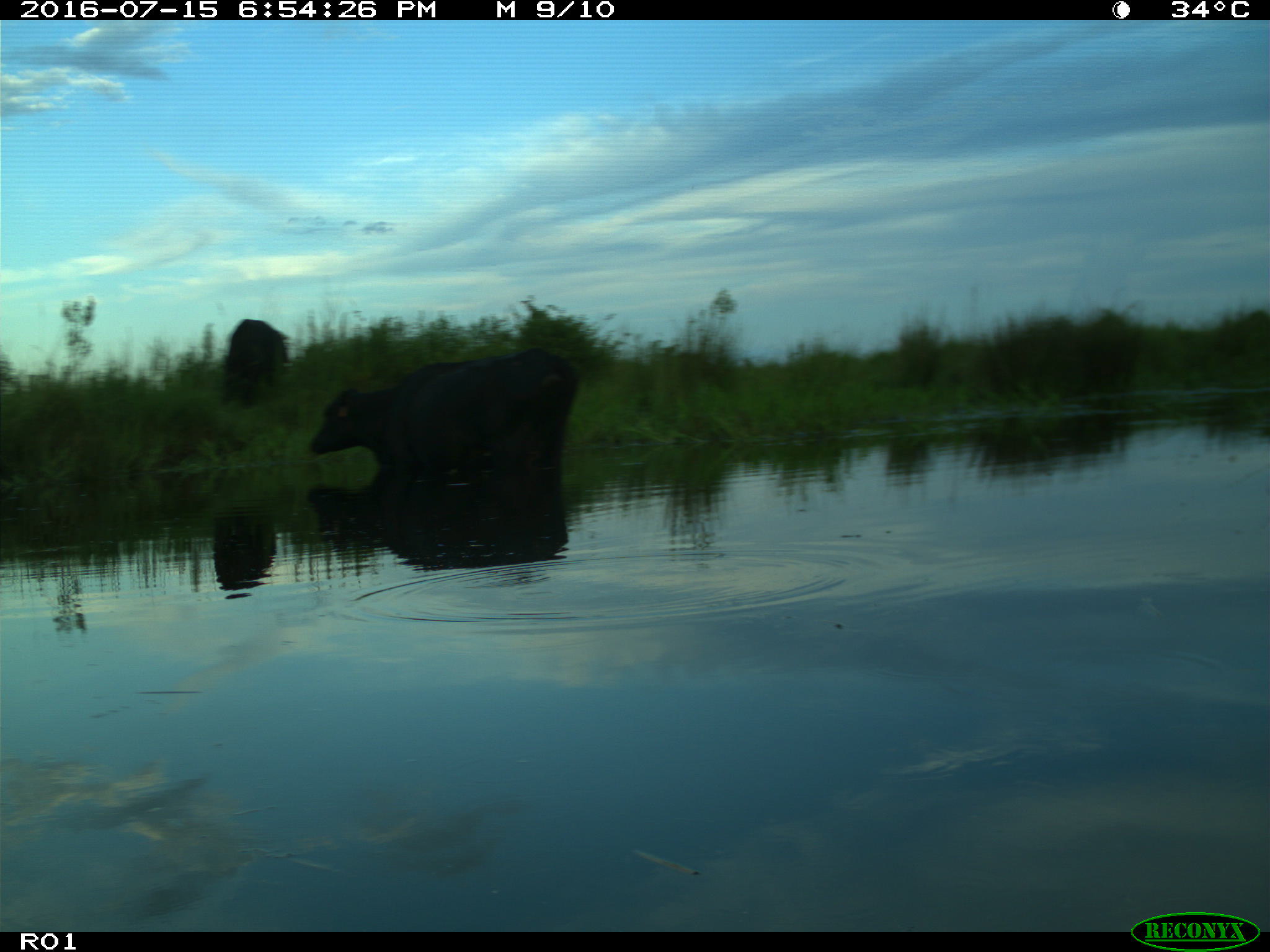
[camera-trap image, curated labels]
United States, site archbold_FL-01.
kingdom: Animalia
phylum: Chordata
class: Mammalia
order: Artiodactyla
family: Bovidae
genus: Bos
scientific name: Bos taurus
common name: domestic cow